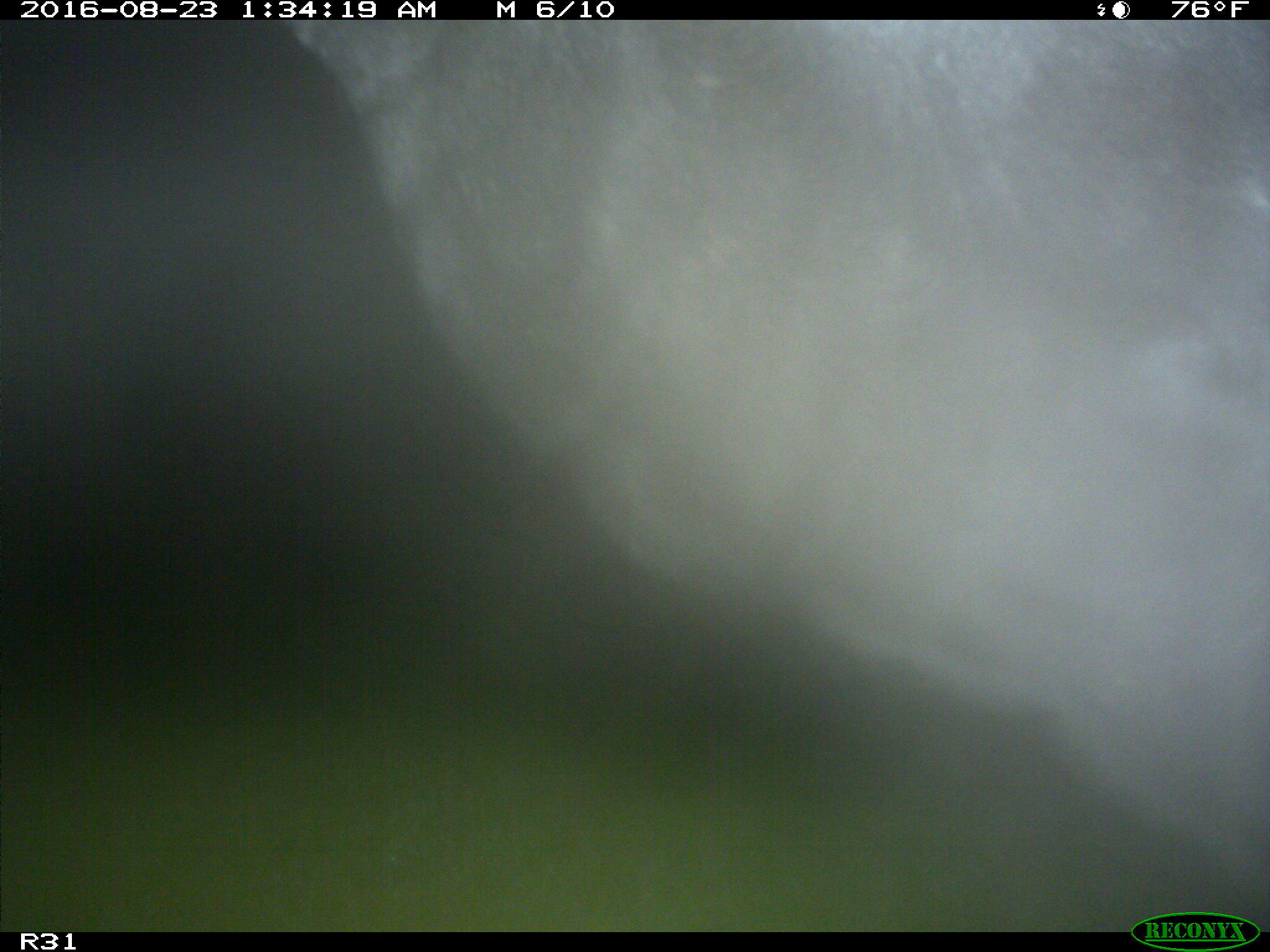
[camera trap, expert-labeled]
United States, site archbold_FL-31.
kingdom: Animalia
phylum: Chordata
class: Mammalia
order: Artiodactyla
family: Bovidae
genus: Bos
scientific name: Bos taurus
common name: domestic cow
Bos taurus (domestic cow).